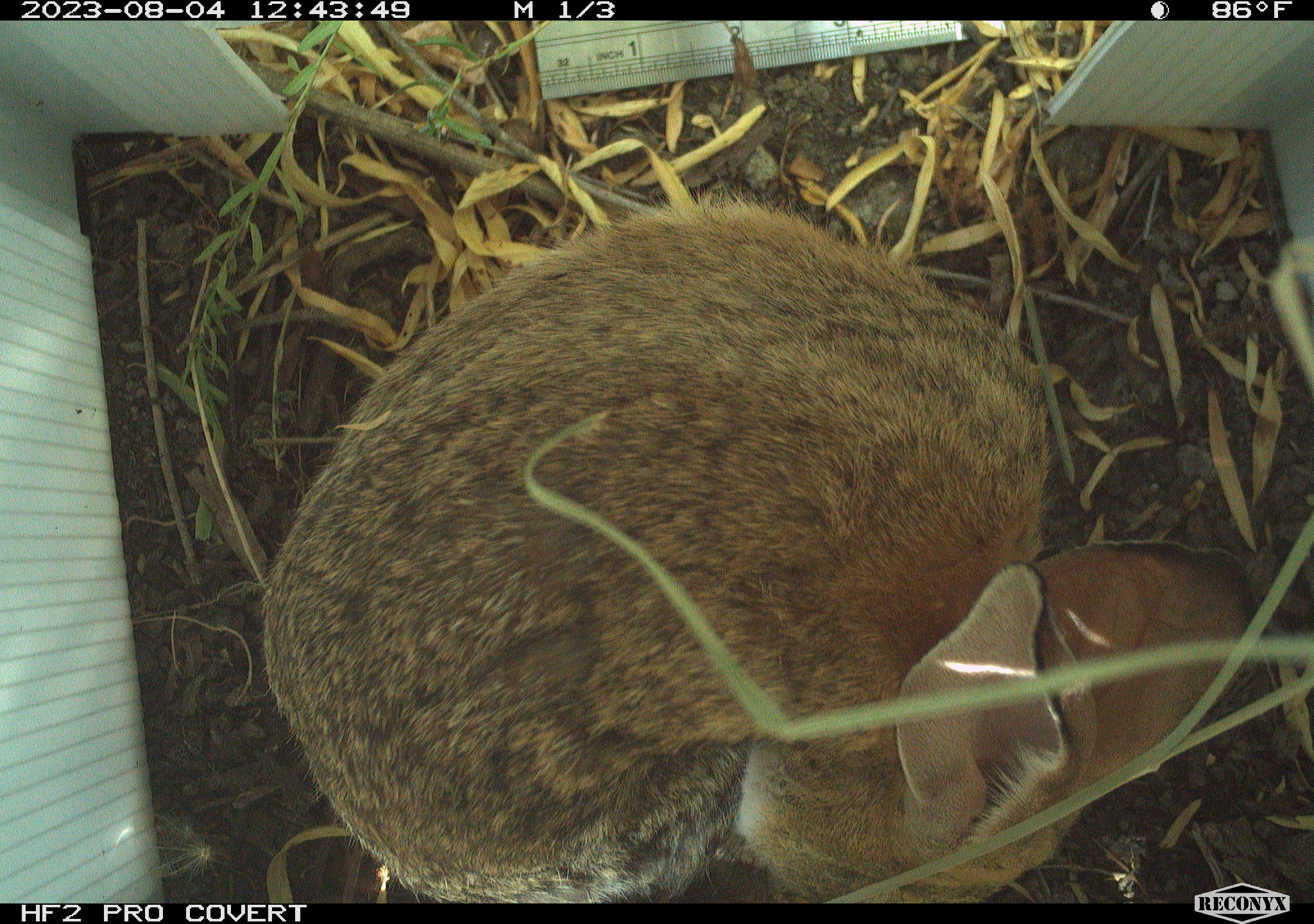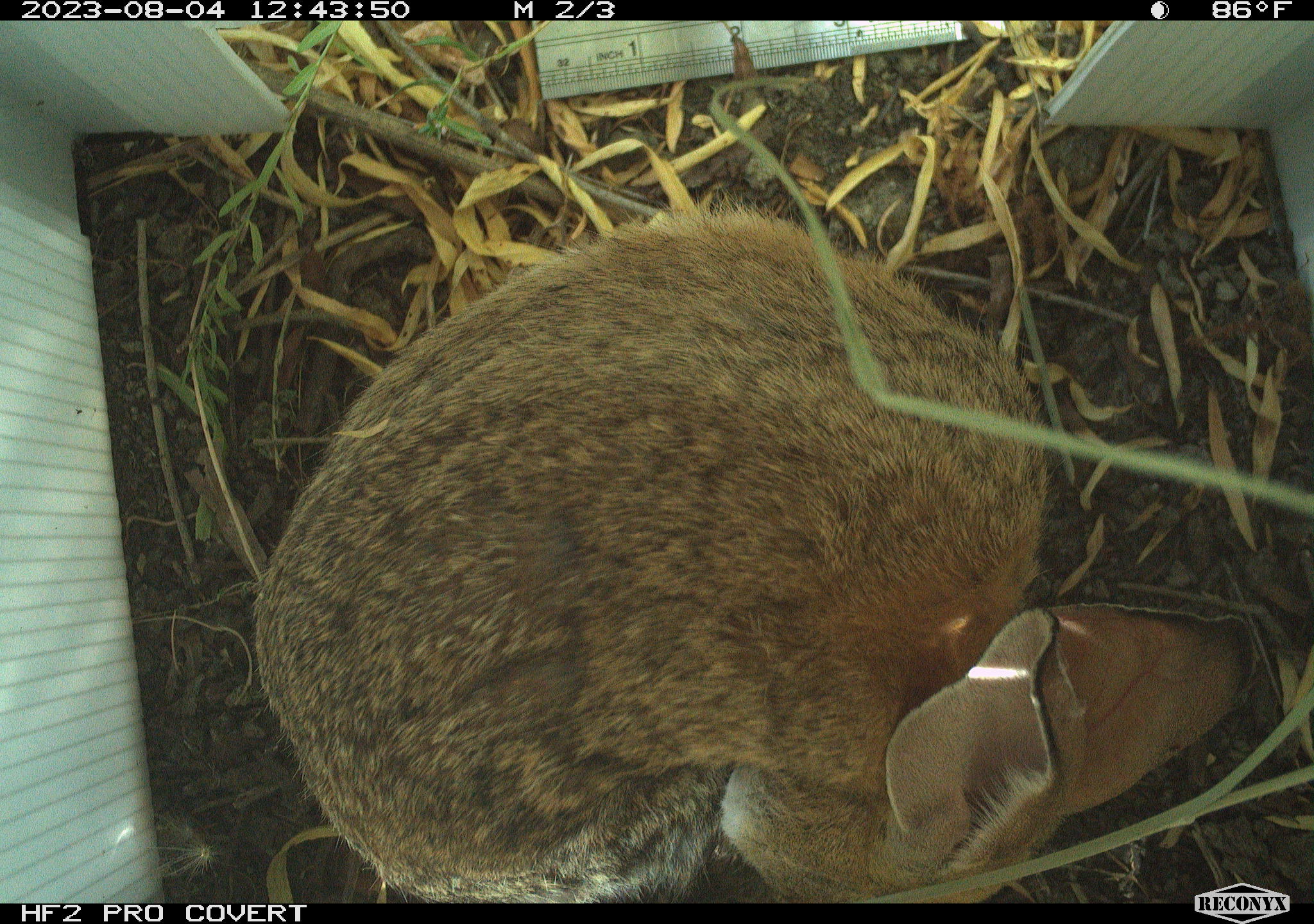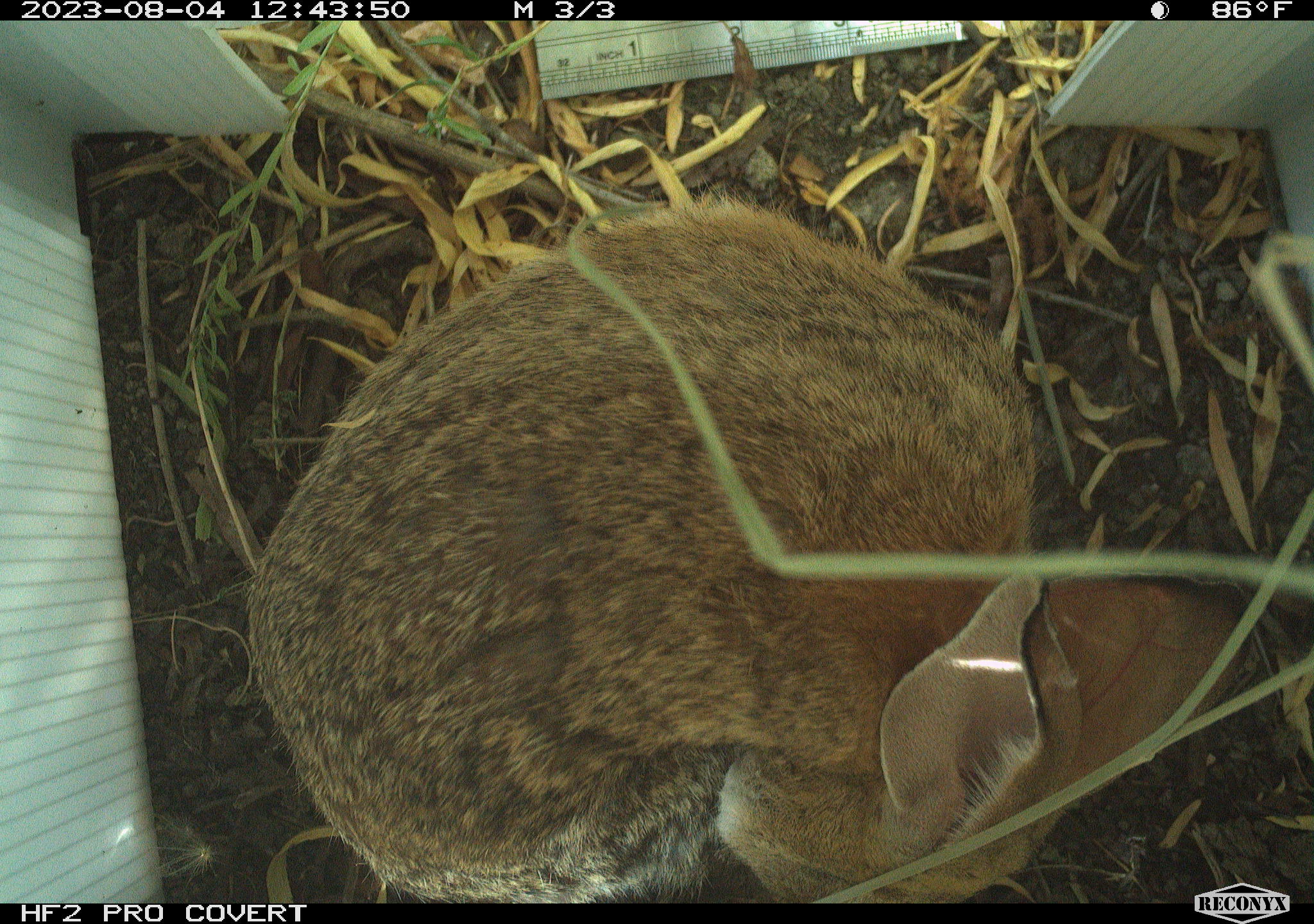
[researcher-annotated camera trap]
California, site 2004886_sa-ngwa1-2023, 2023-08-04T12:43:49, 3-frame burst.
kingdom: Animalia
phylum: Chordata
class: Mammalia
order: Lagomorpha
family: Leporidae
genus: Sylvilagus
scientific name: Sylvilagus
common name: cottontail rabbits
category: sylvilagus species